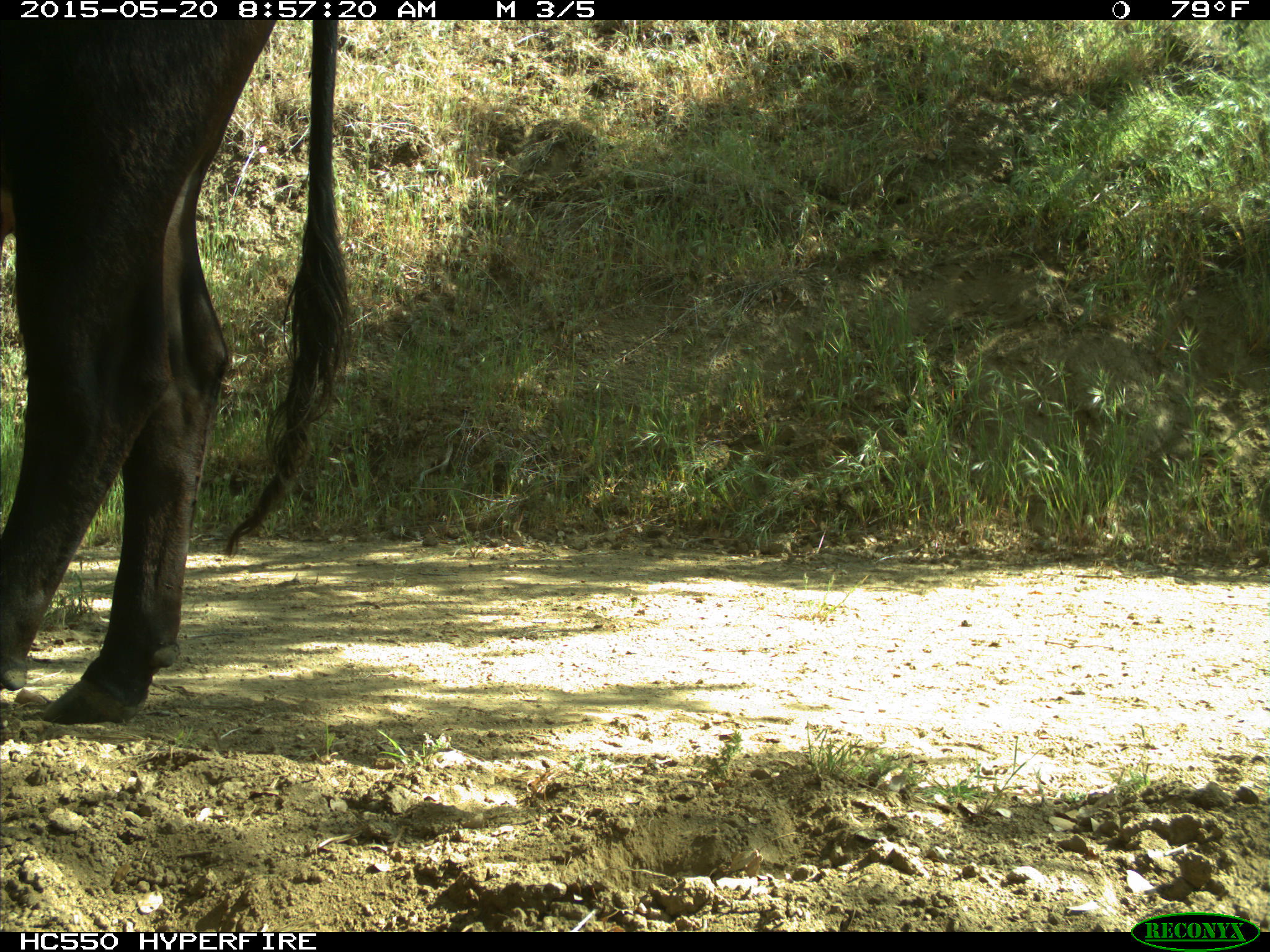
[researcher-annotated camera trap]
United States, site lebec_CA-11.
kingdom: Animalia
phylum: Chordata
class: Mammalia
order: Artiodactyla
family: Bovidae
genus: Bos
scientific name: Bos taurus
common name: domestic cow